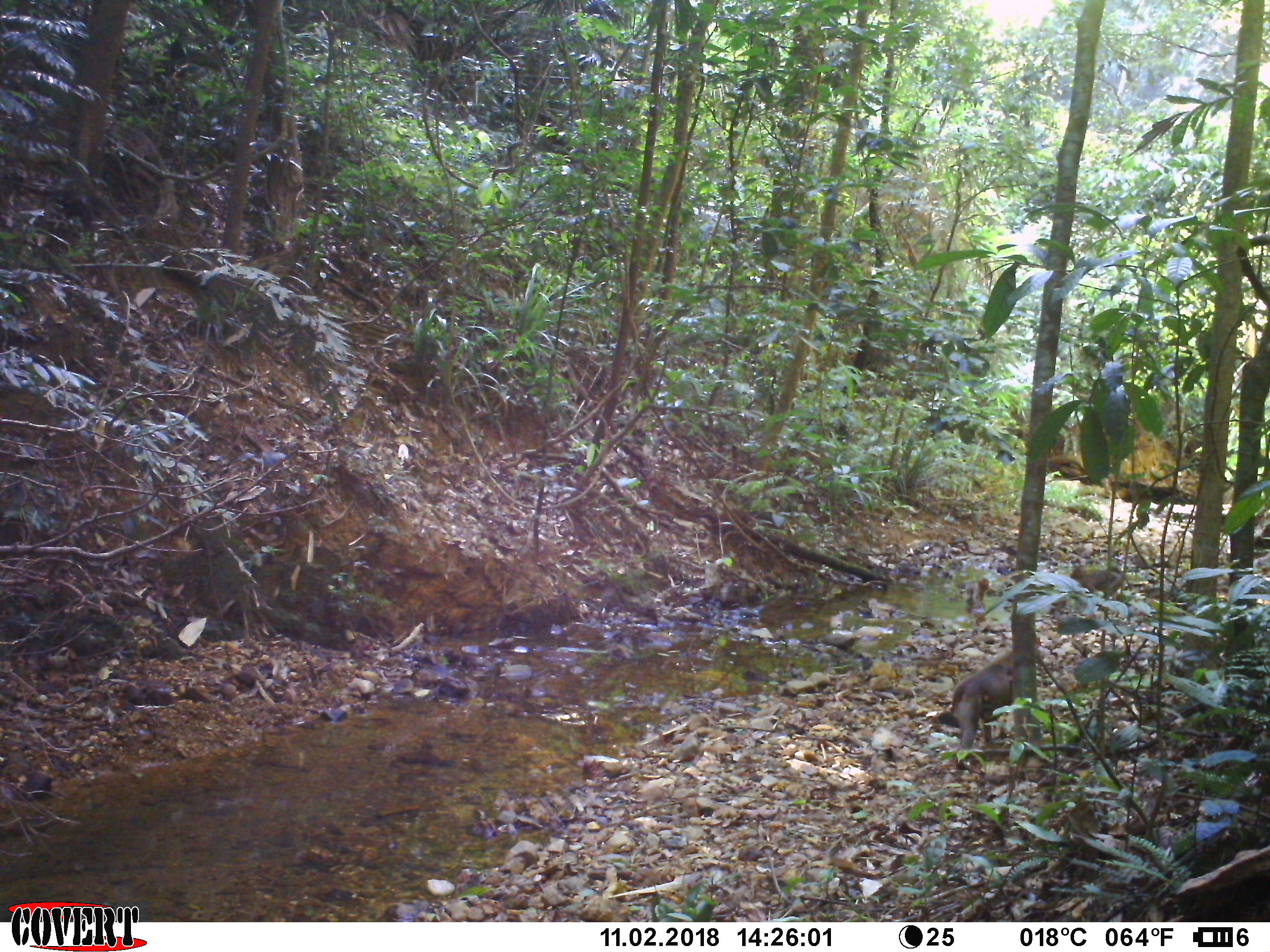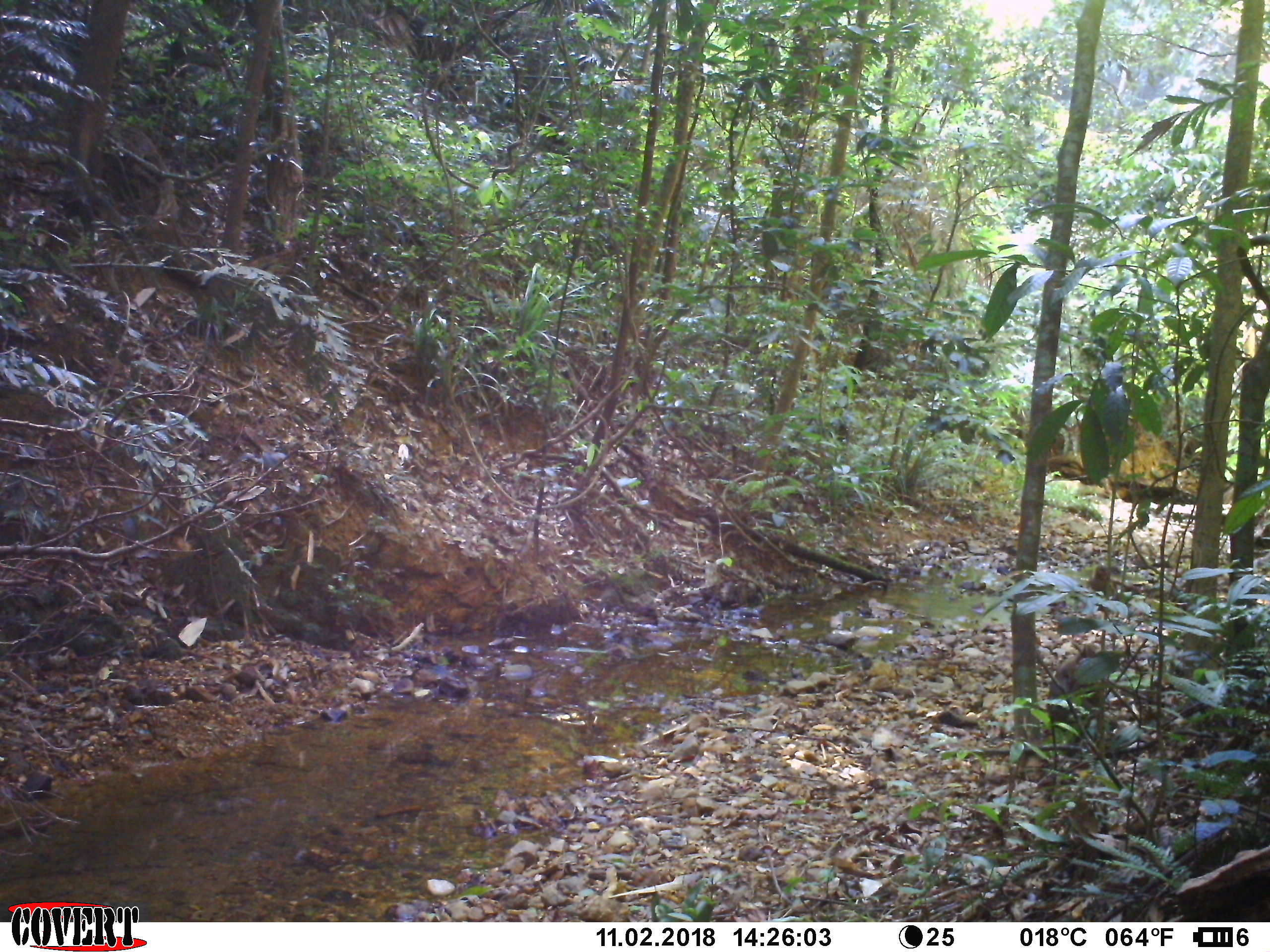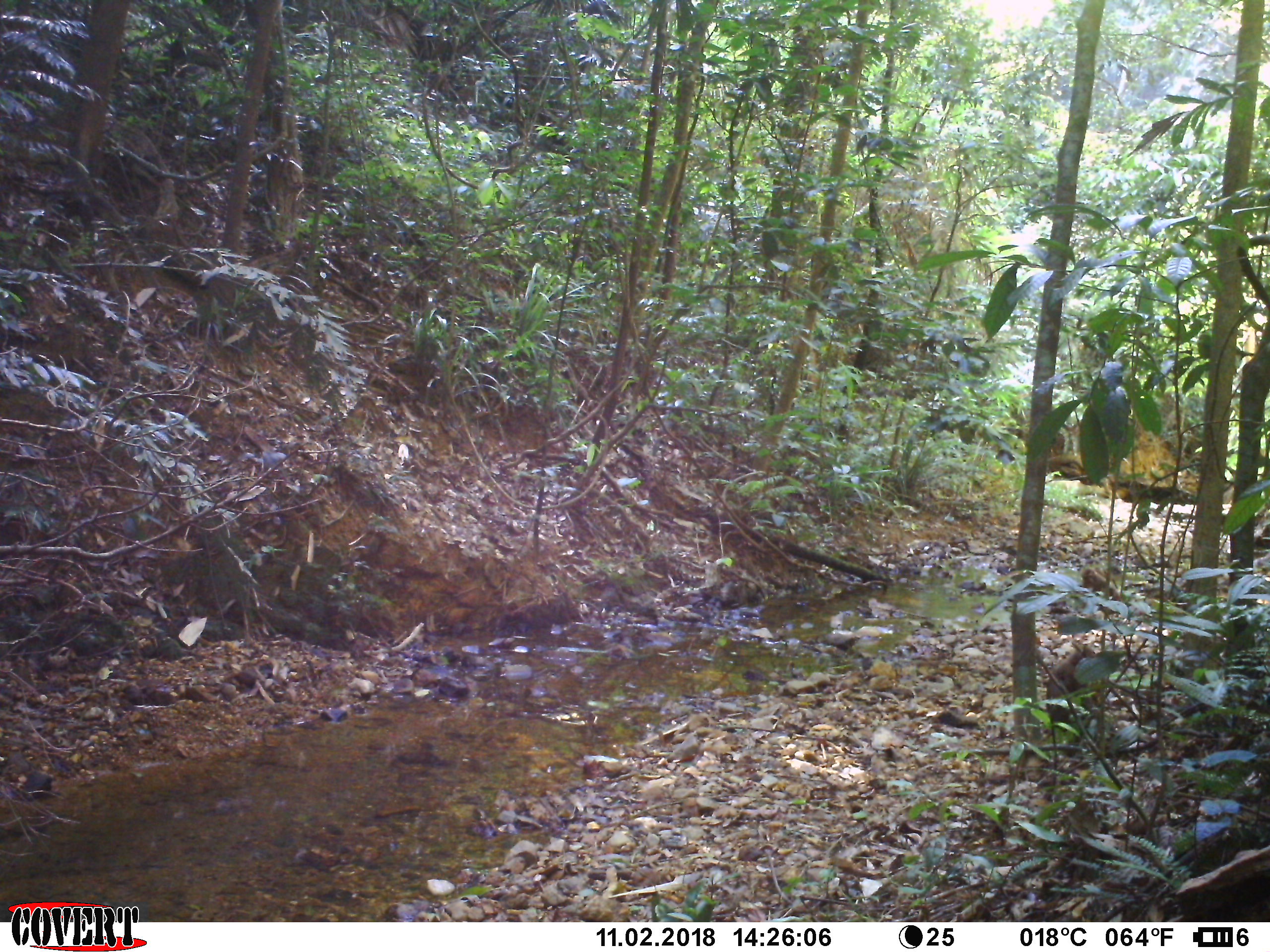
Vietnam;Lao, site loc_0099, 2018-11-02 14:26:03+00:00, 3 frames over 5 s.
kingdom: Animalia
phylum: Chordata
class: Mammalia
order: Primates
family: Cercopithecidae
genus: Macaca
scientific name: Macaca nemestrina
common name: pig-tailed macaque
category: pig tailed macaque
Pig tailed macaque (pig-tailed macaque) (Macaca nemestrina). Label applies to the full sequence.